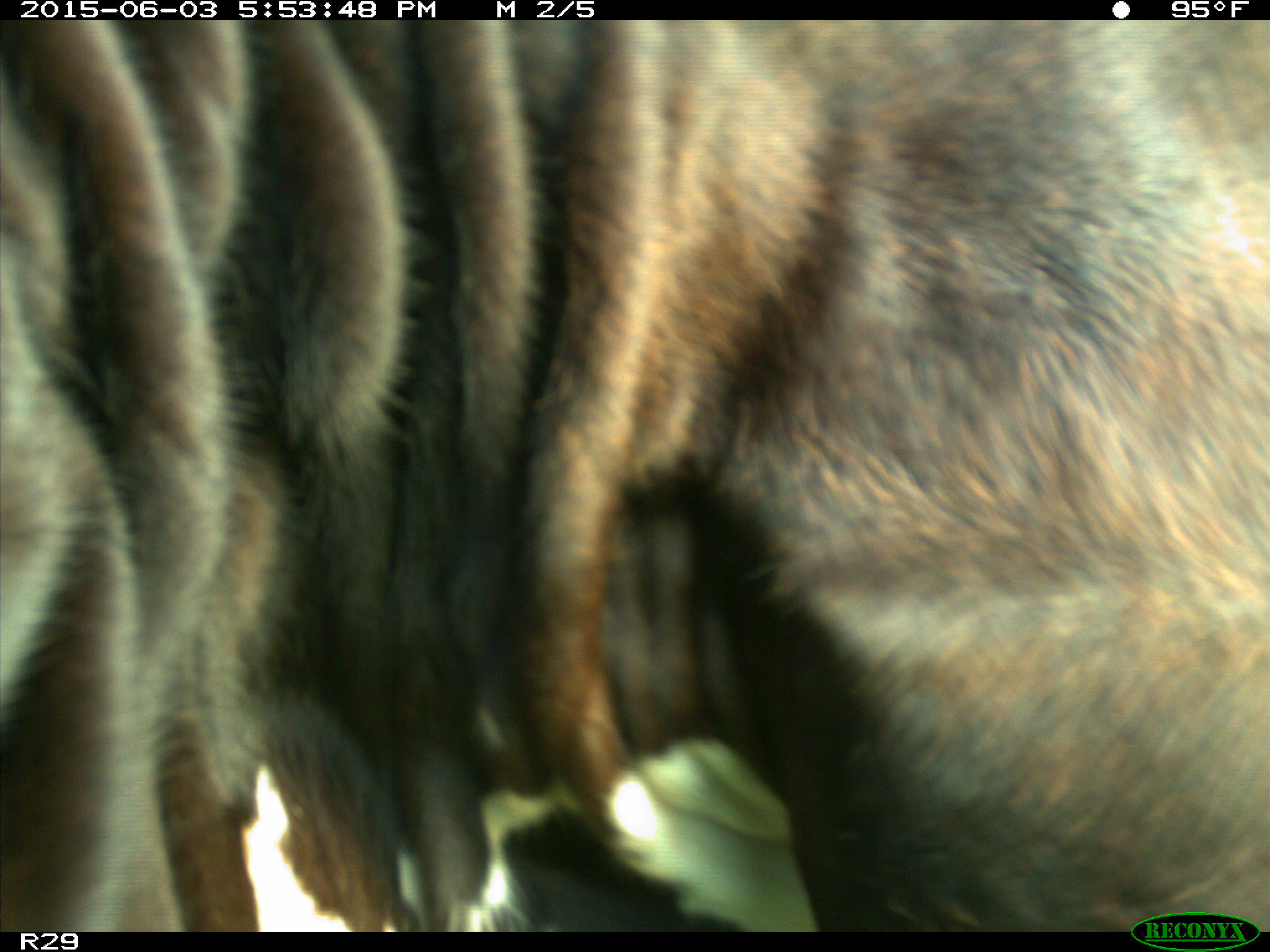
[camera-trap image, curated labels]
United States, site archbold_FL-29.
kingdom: Animalia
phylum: Chordata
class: Mammalia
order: Artiodactyla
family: Bovidae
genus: Bos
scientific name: Bos taurus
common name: domestic cow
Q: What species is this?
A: Bos taurus (domestic cow).